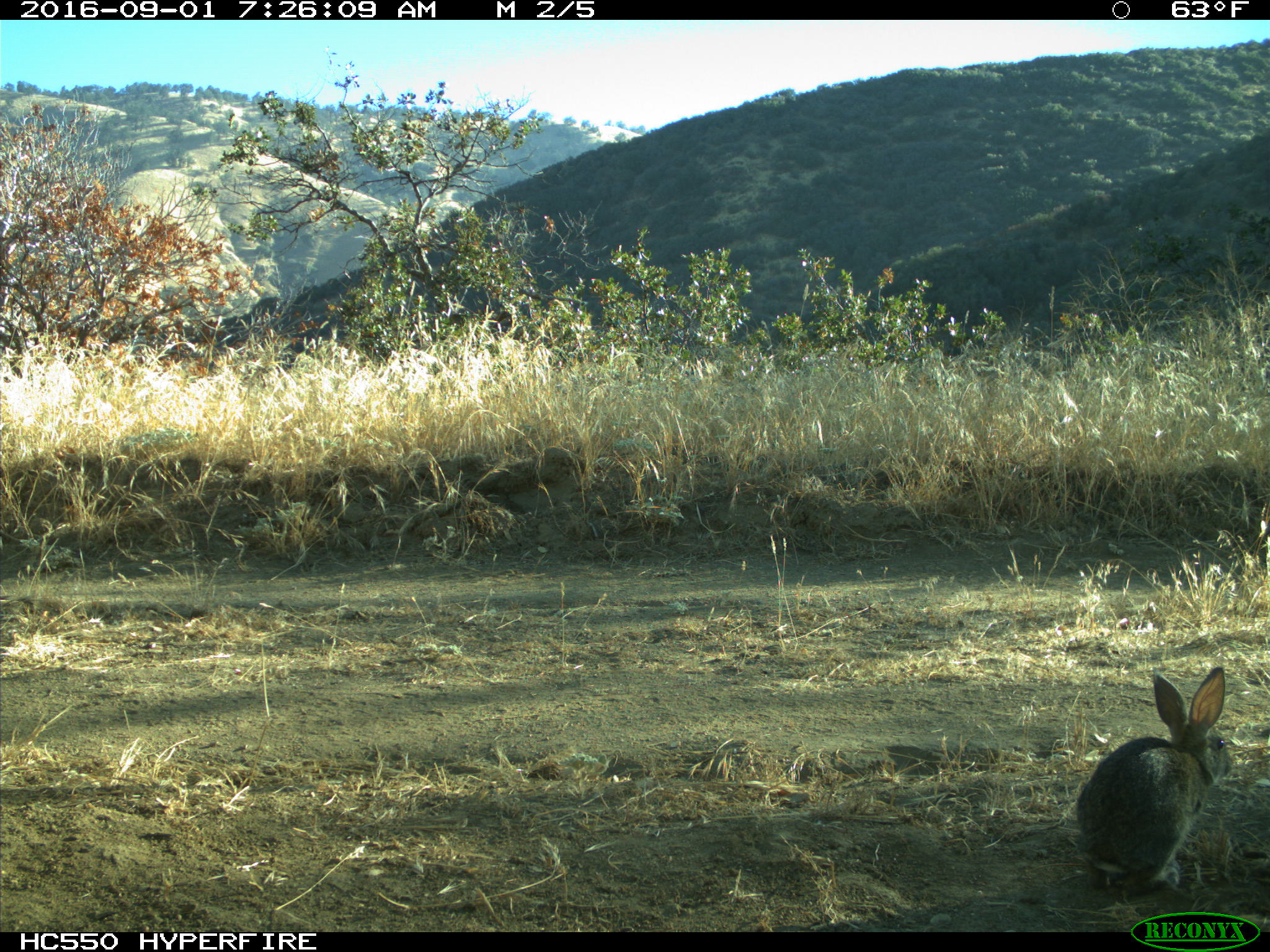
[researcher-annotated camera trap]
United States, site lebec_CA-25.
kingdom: Animalia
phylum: Chordata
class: Mammalia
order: Lagomorpha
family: Leporidae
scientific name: Leporidae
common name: rabbits and hares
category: unidentified rabbit